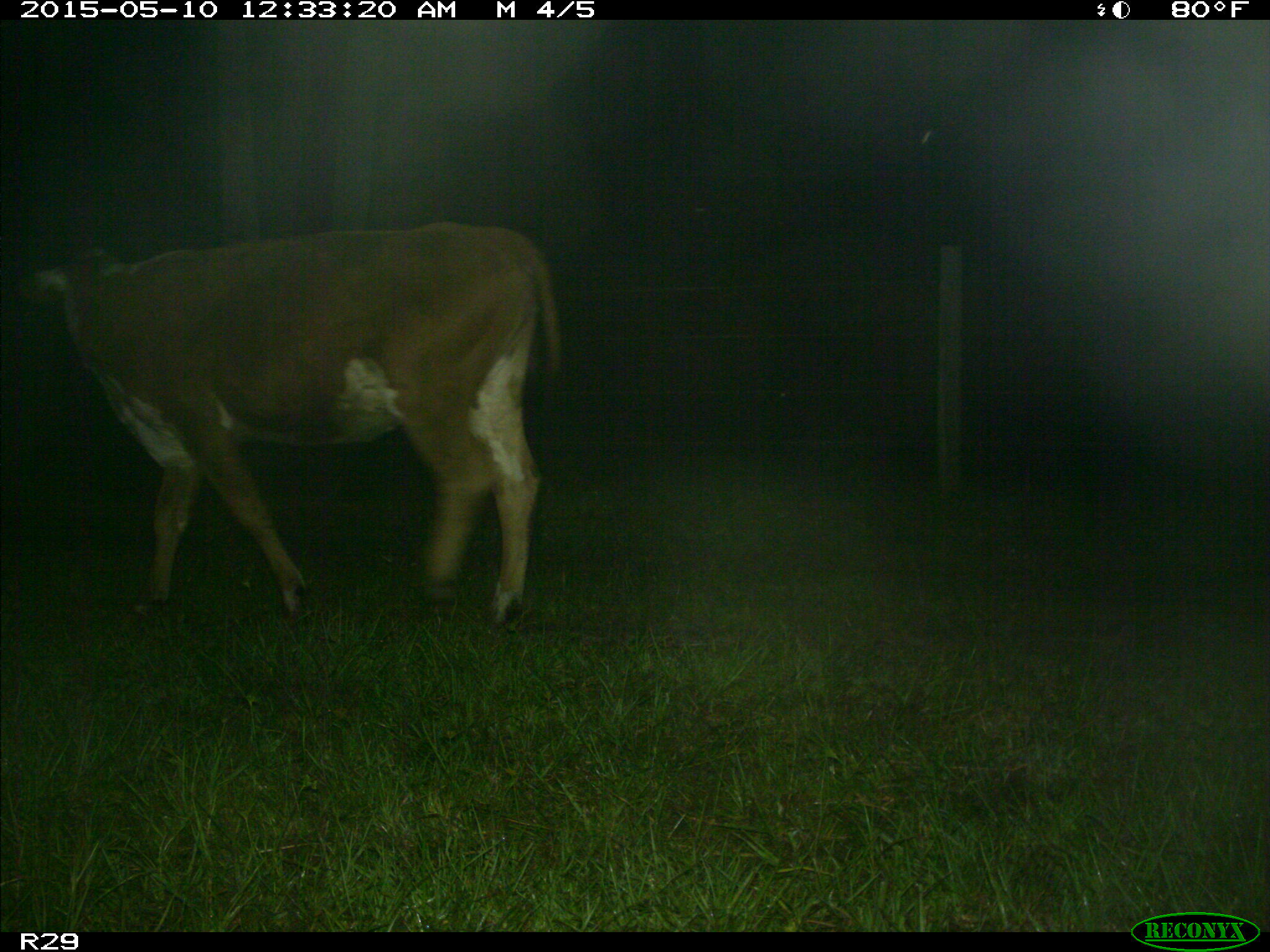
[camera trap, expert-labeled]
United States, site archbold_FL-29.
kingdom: Animalia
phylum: Chordata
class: Mammalia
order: Artiodactyla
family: Bovidae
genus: Bos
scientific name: Bos taurus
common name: domestic cow